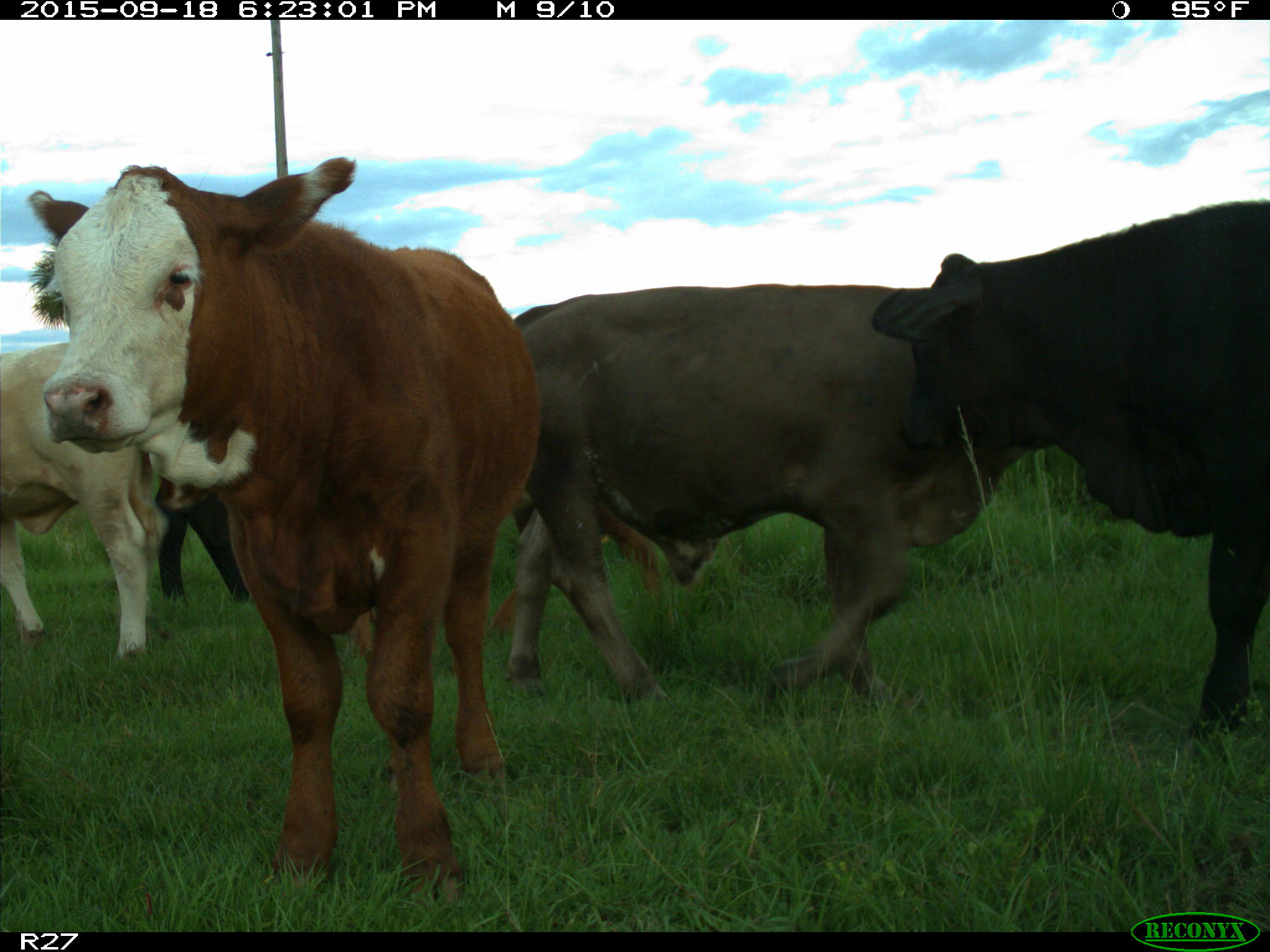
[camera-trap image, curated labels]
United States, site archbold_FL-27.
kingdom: Animalia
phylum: Chordata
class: Mammalia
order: Artiodactyla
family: Bovidae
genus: Bos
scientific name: Bos taurus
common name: domestic cow